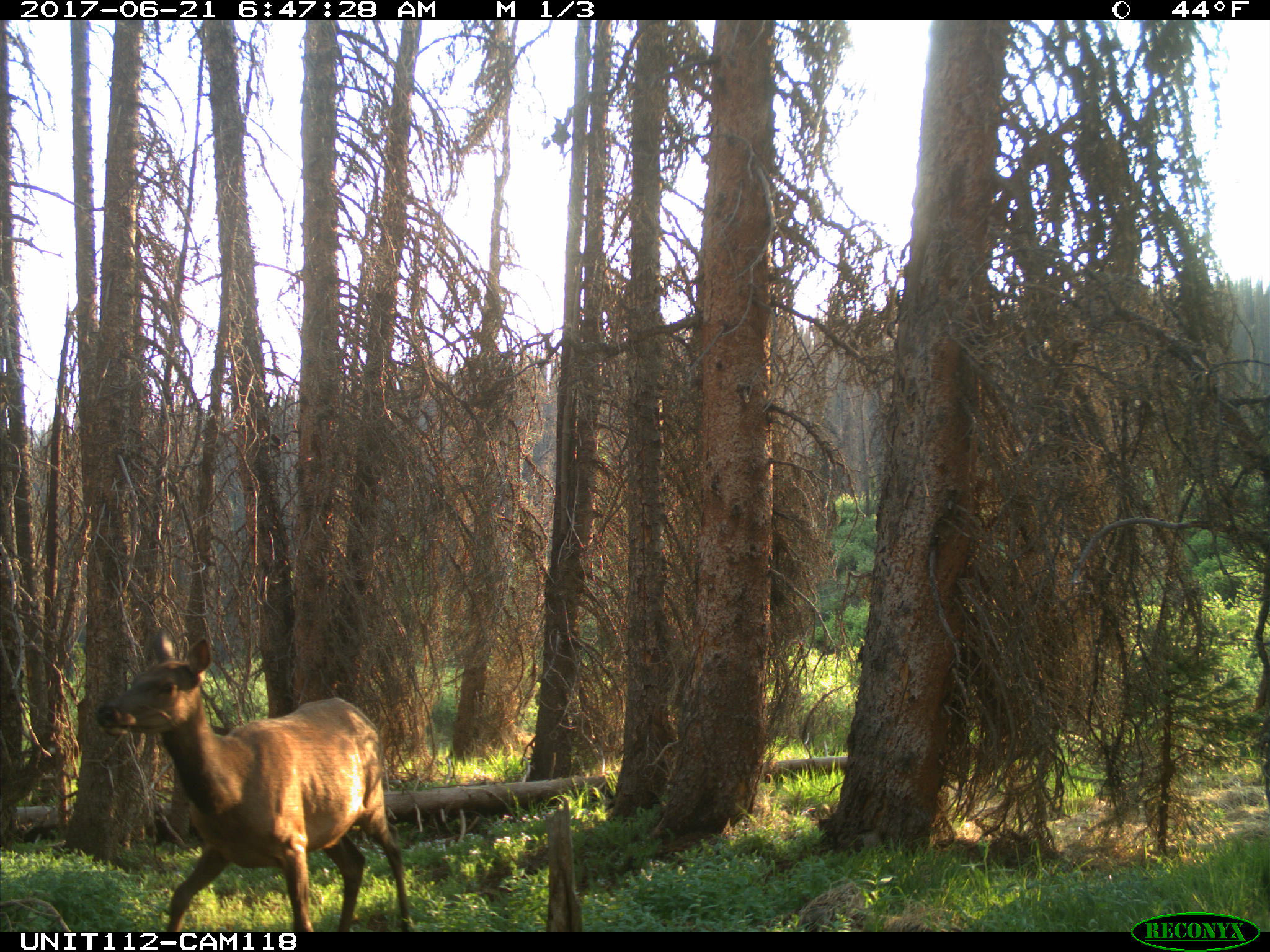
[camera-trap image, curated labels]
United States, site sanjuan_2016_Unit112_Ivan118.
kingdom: Animalia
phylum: Chordata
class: Mammalia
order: Artiodactyla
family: Cervidae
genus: Cervus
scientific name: Cervus elaphus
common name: red deer